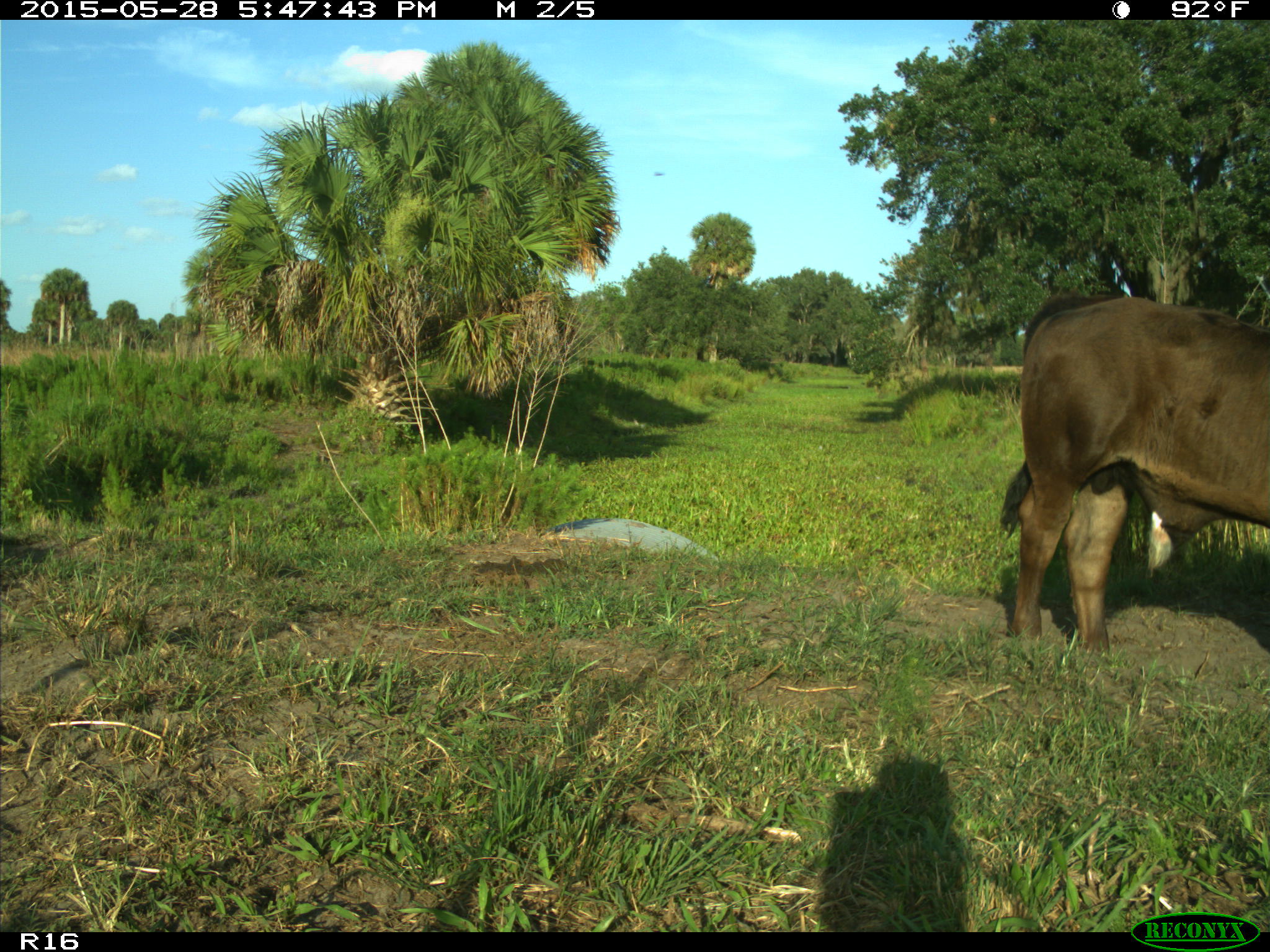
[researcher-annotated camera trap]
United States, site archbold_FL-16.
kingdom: Animalia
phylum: Chordata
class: Mammalia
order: Artiodactyla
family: Bovidae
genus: Bos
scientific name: Bos taurus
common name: domestic cow